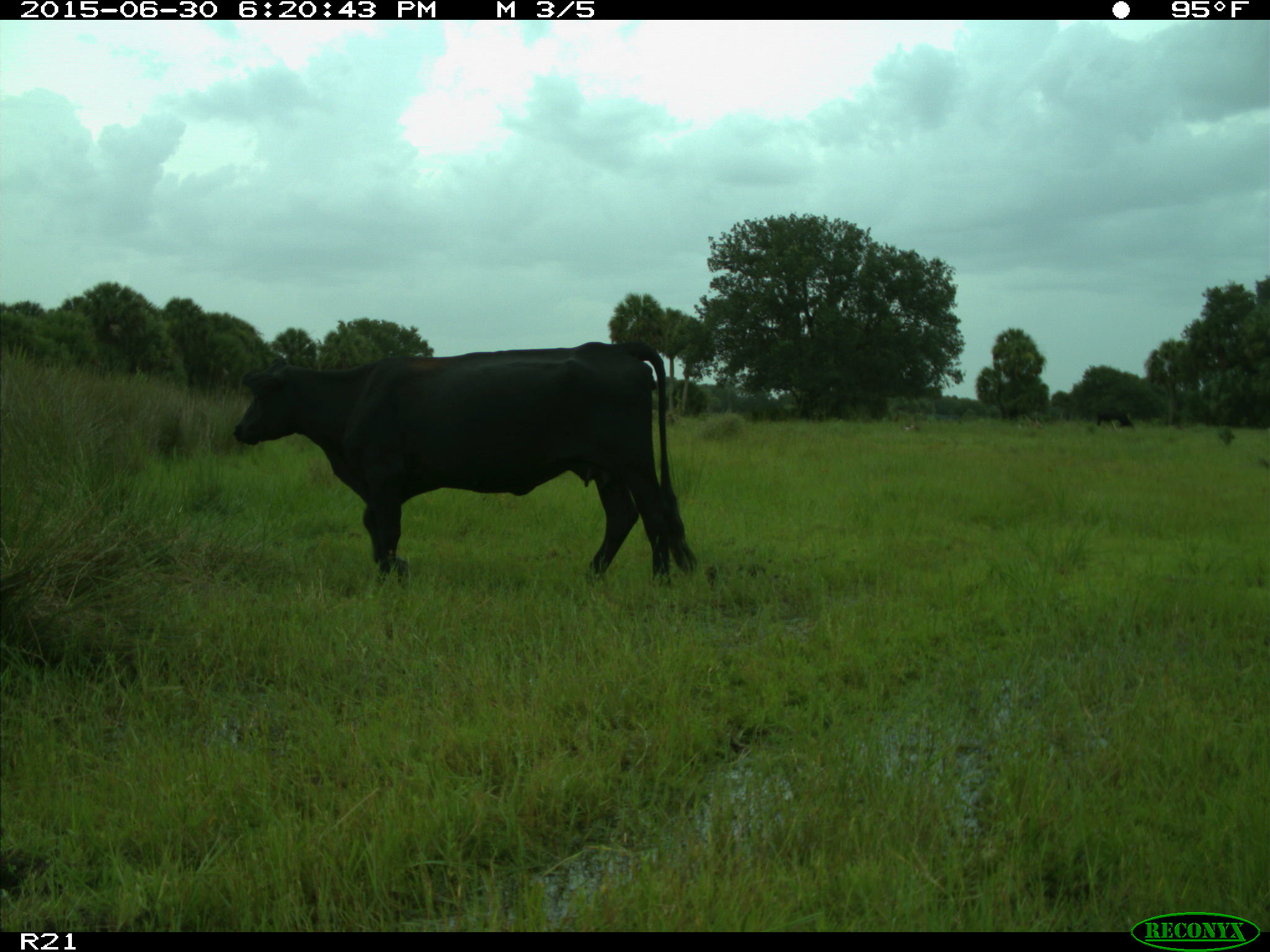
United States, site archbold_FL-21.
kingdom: Animalia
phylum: Chordata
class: Mammalia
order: Artiodactyla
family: Bovidae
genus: Bos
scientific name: Bos taurus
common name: domestic cow